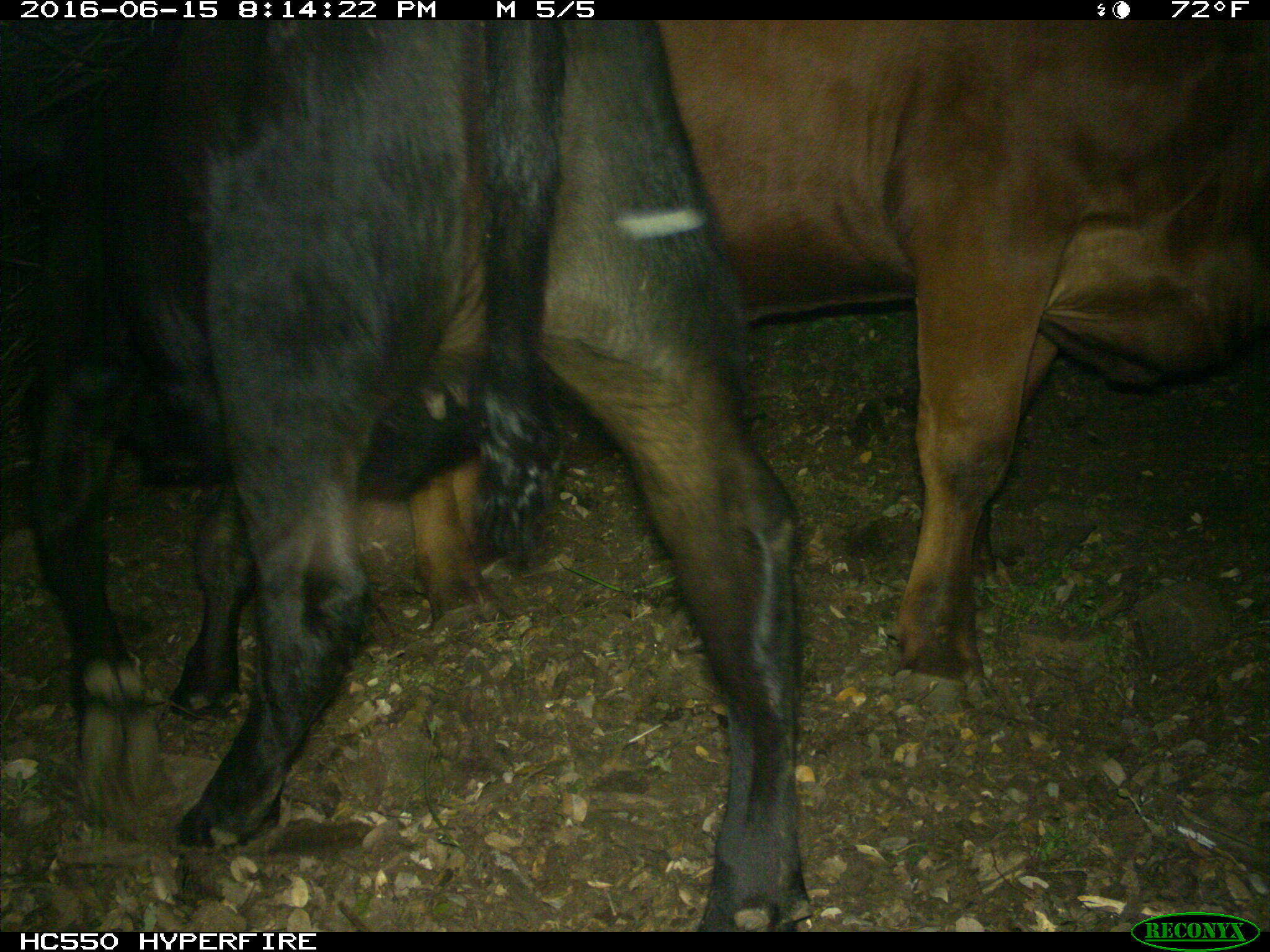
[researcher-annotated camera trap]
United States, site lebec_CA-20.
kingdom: Animalia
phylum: Chordata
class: Mammalia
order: Artiodactyla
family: Bovidae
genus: Bos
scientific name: Bos taurus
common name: domestic cow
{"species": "Bos taurus (domestic cow)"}